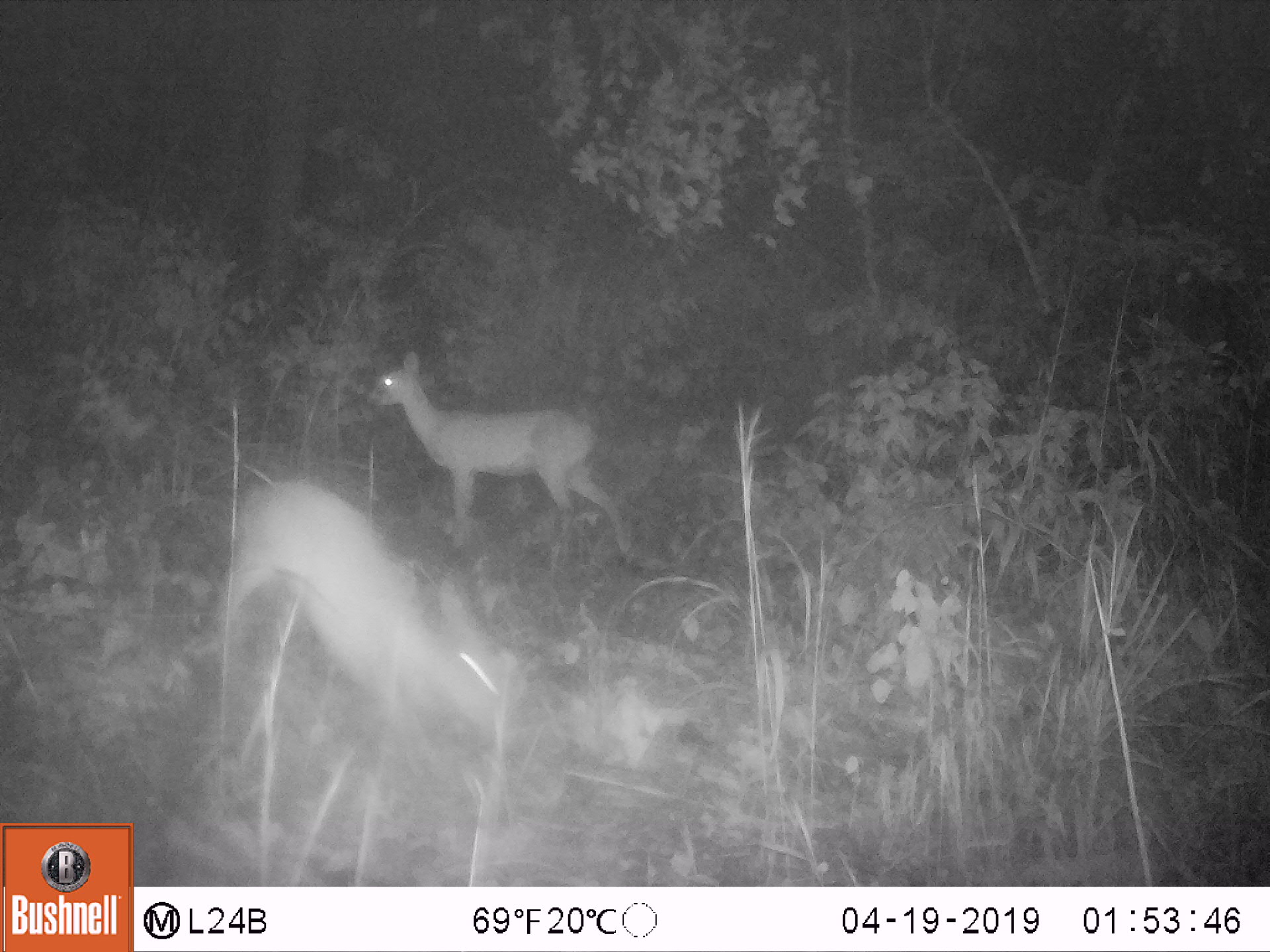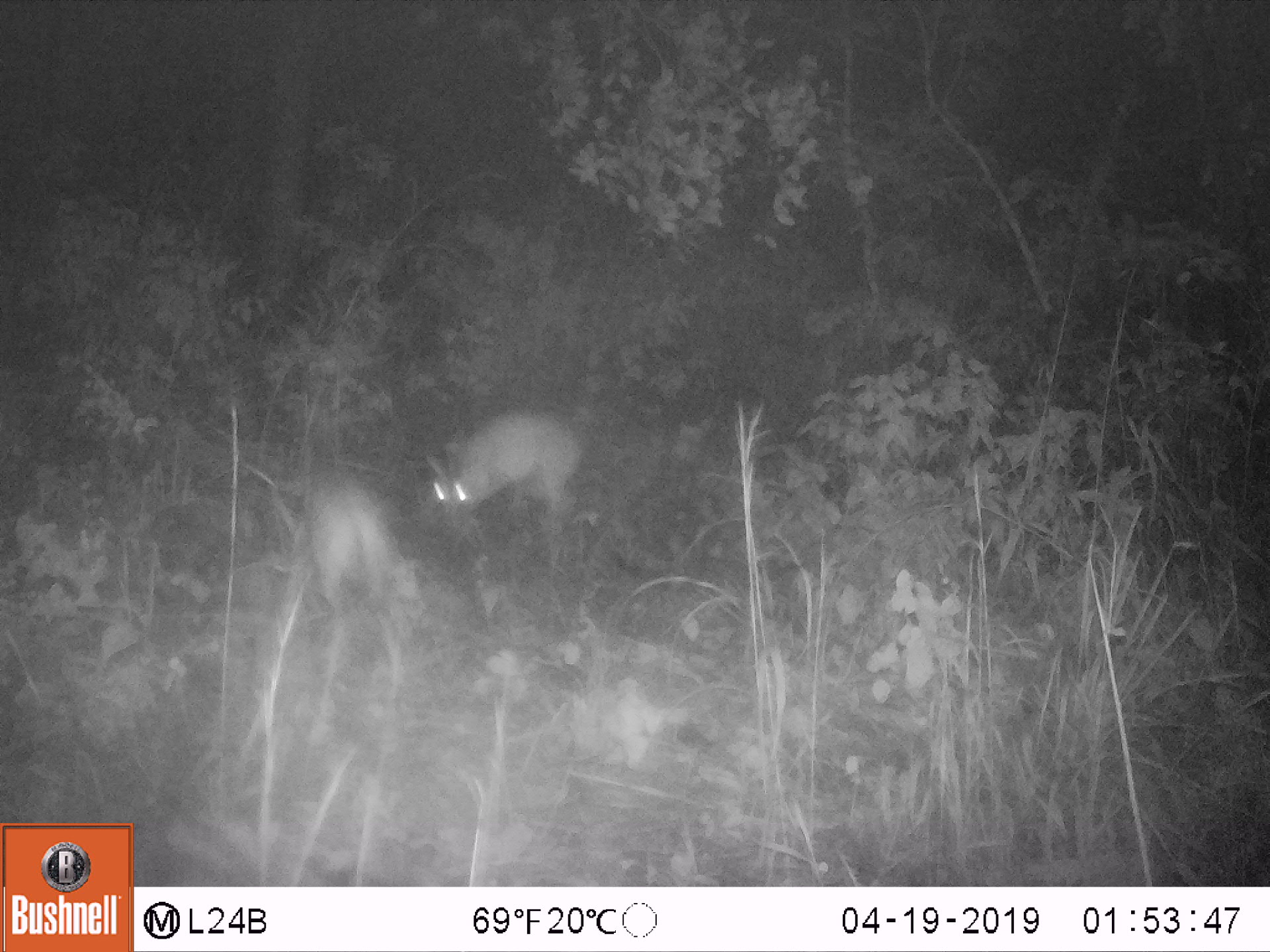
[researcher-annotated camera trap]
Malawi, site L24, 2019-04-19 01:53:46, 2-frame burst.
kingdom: Animalia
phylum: Chordata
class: Mammalia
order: Artiodactyla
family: Bovidae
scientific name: Antilopinae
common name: small antelope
Small antelope (Antilopinae), count 2.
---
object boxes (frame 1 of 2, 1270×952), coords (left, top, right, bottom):
small antelope: (192, 466, 529, 771); (361, 348, 641, 566)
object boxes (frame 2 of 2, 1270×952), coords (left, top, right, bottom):
small antelope: (432, 411, 604, 539)